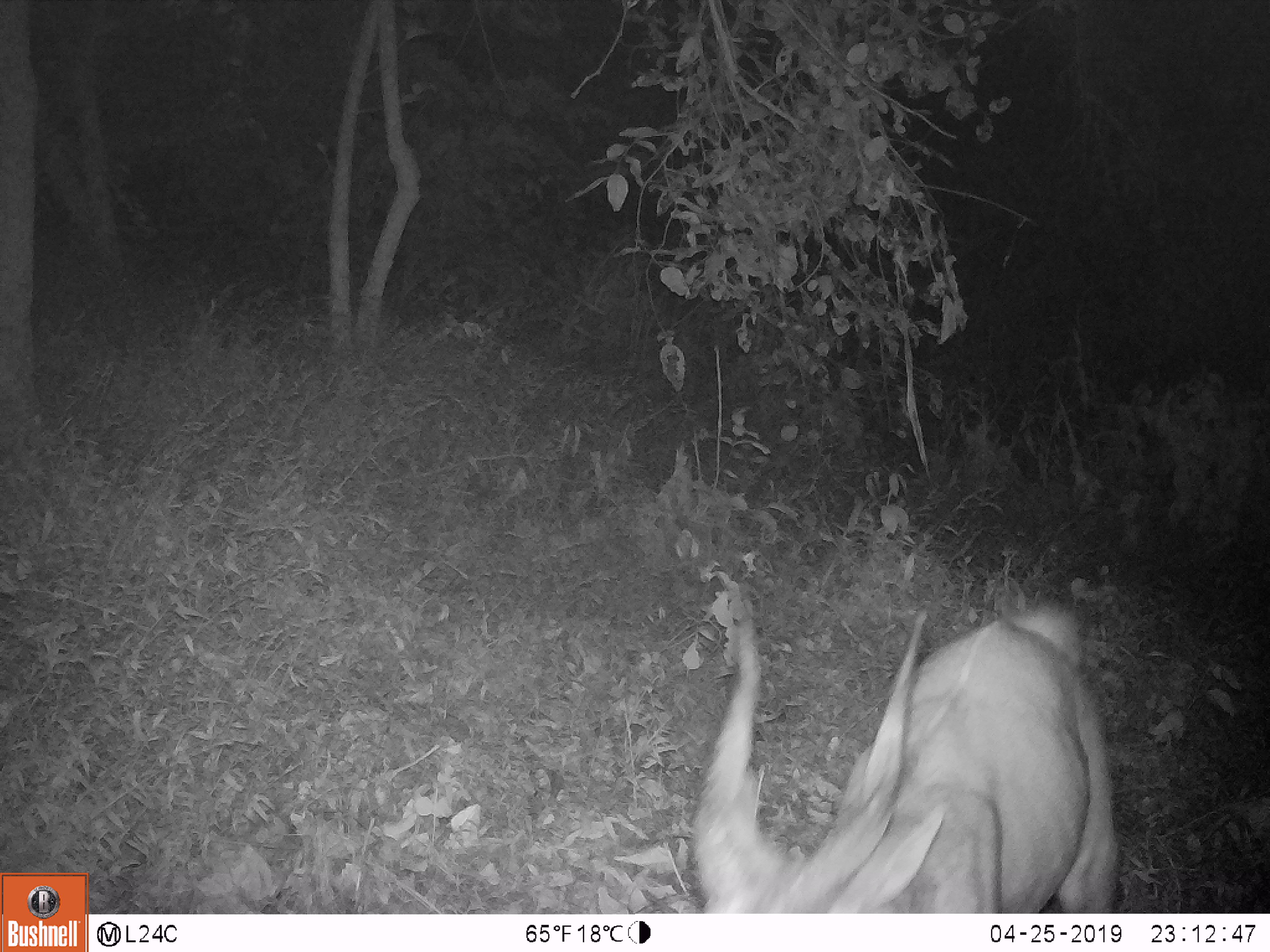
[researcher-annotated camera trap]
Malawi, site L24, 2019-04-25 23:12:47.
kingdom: Animalia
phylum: Chordata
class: Mammalia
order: Artiodactyla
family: Bovidae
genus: Tragelaphus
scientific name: Tragelaphus sylvaticus sylvaticus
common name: cape bushbuck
Cape bushbuck (Tragelaphus sylvaticus sylvaticus), count 1.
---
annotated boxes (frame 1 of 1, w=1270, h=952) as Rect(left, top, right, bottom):
cape bushbuck: Rect(691, 571, 1131, 908)